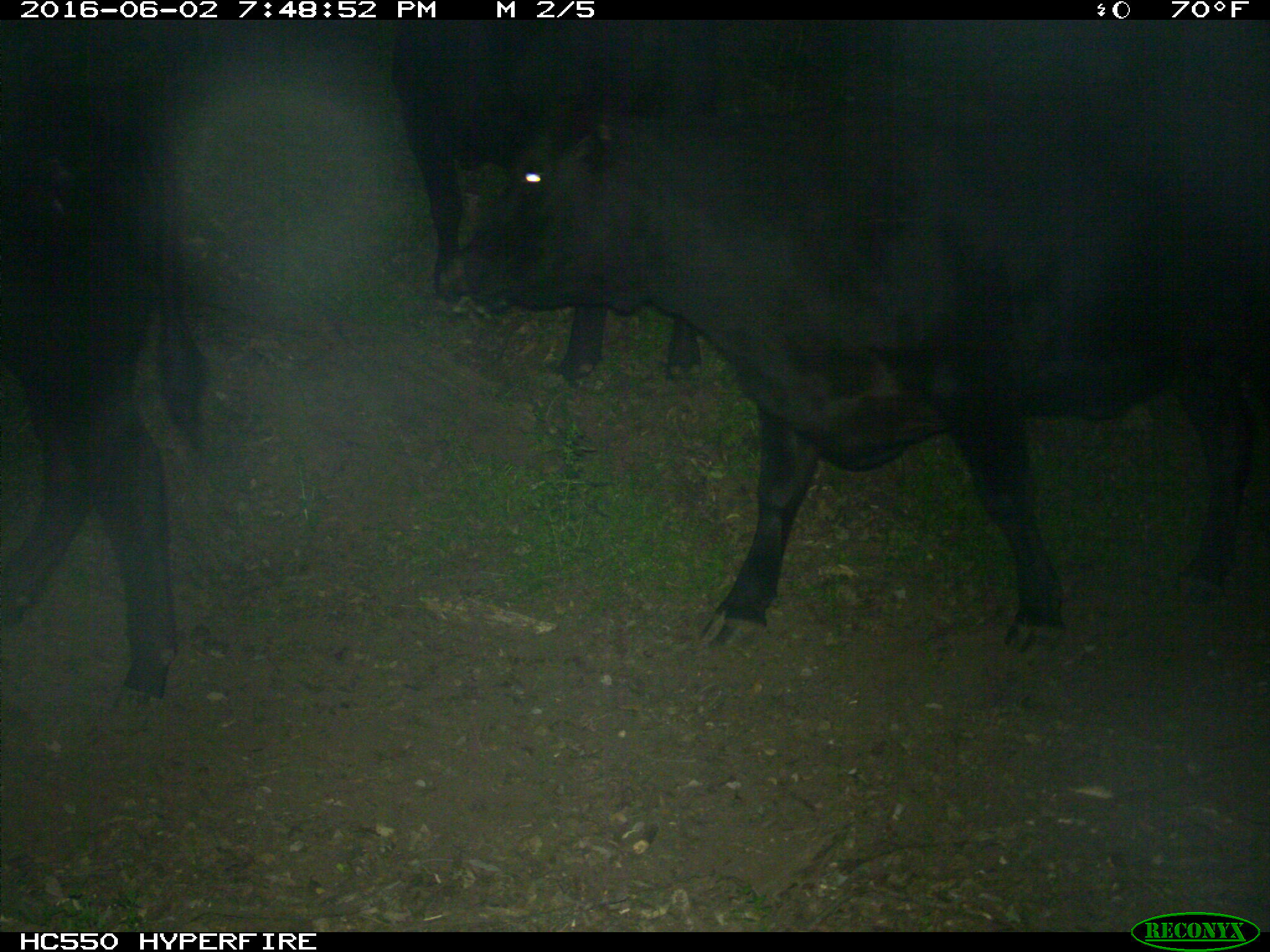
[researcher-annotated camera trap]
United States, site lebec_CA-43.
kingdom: Animalia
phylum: Chordata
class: Mammalia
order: Artiodactyla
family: Bovidae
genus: Bos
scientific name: Bos taurus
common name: domestic cow